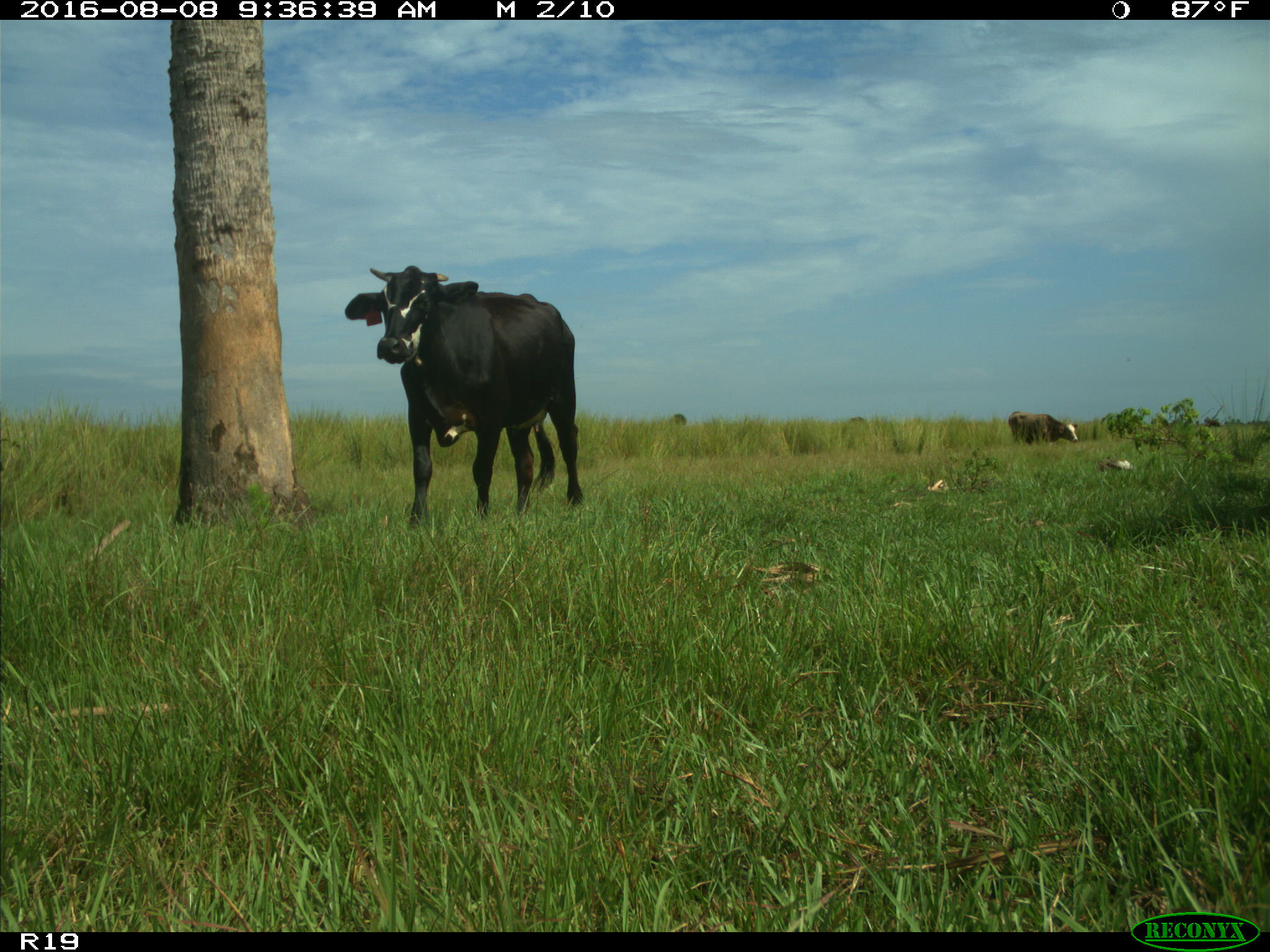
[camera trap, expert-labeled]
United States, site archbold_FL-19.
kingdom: Animalia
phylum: Chordata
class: Mammalia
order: Artiodactyla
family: Bovidae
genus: Bos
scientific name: Bos taurus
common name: domestic cow